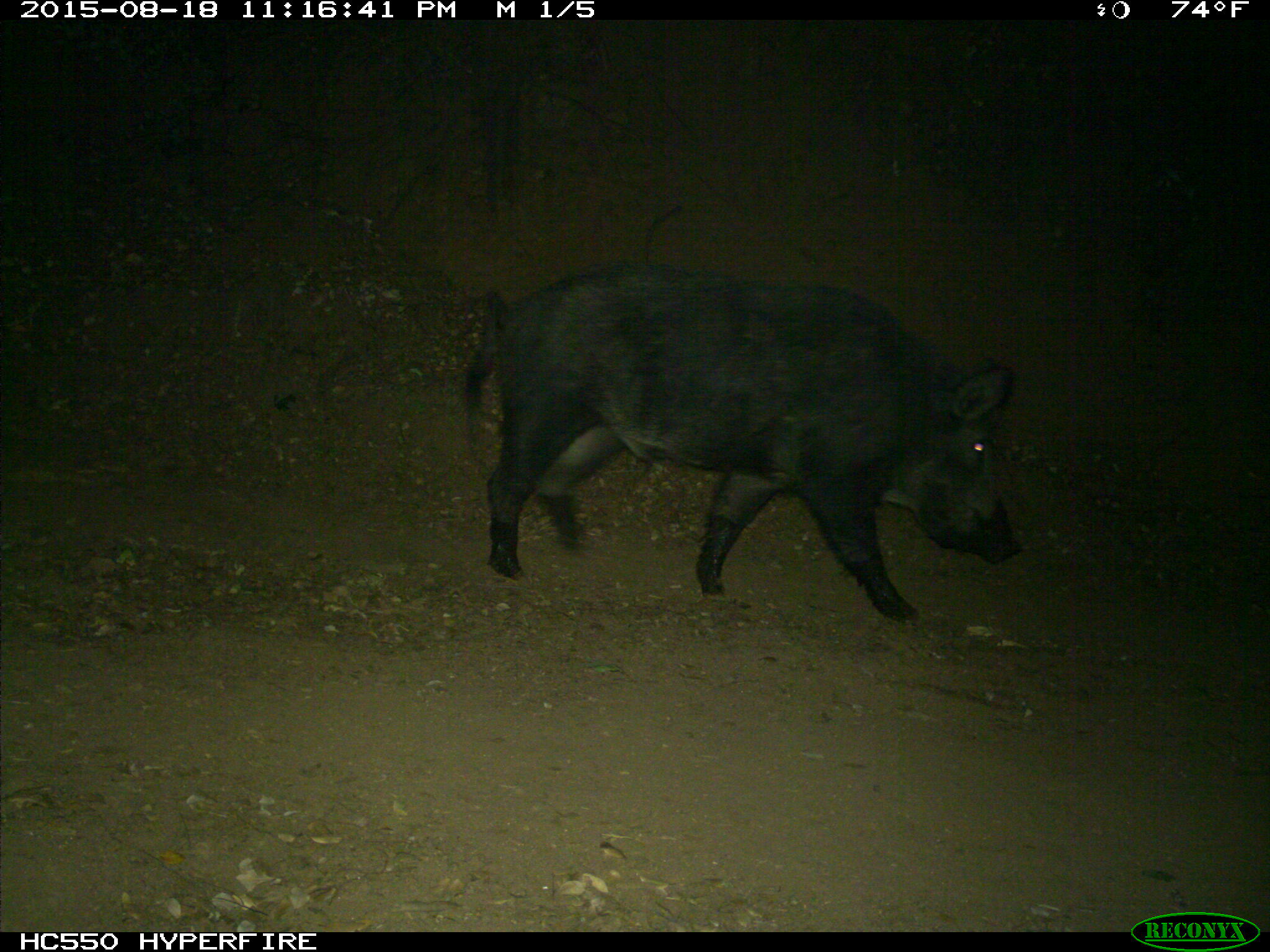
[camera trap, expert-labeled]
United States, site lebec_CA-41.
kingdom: Animalia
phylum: Chordata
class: Mammalia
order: Artiodactyla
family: Suidae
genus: Sus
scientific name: Sus scrofa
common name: wild boar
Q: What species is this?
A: Sus scrofa (wild boar).